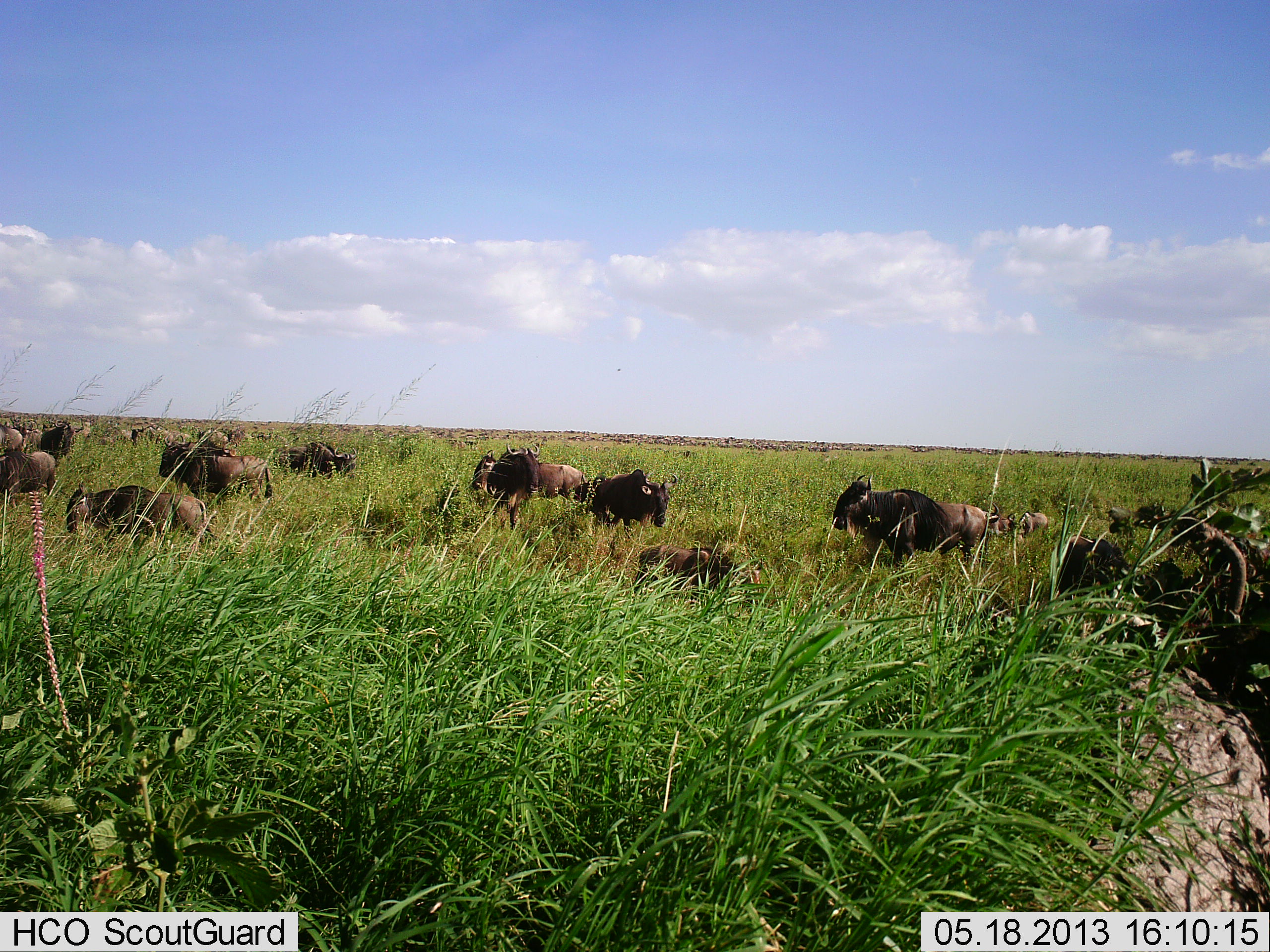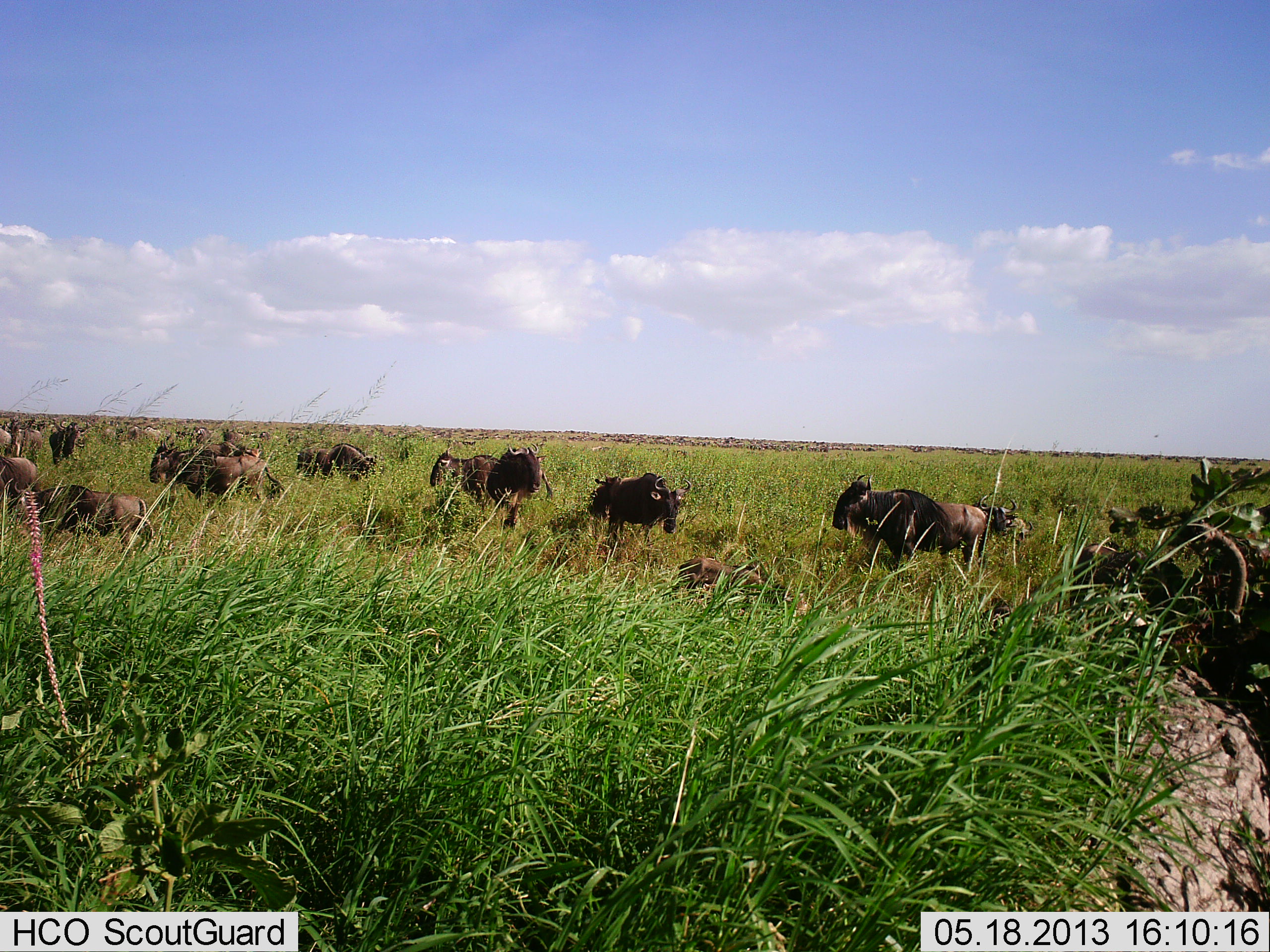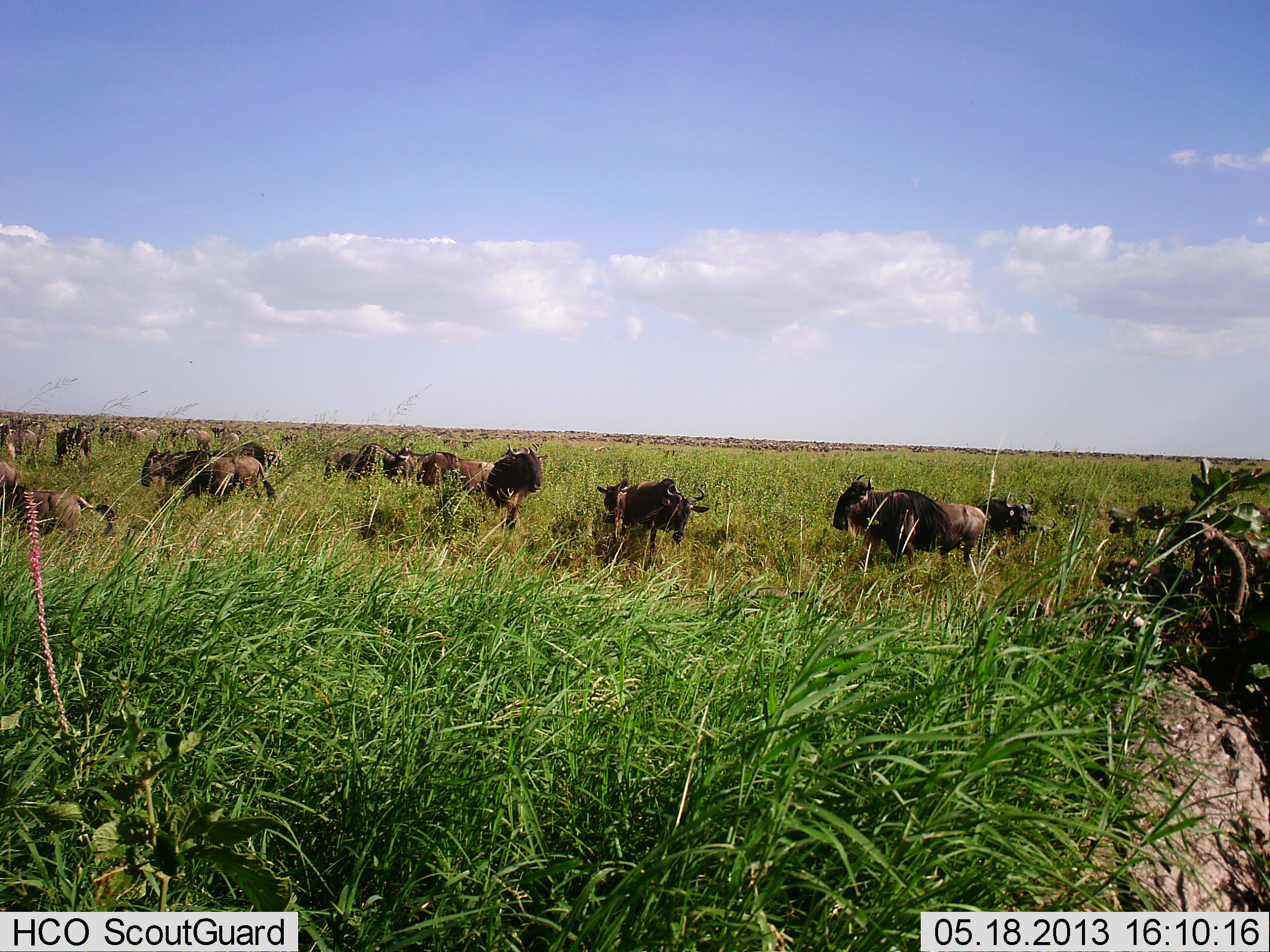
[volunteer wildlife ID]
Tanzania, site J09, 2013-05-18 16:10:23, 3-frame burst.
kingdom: Animalia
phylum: Chordata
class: Mammalia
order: Artiodactyla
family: Bovidae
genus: Connochaetes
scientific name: Connochaetes taurinus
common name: blue wildebeest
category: wildebeest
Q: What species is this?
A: Wildebeest (blue wildebeest) (Connochaetes taurinus).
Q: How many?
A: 11-50.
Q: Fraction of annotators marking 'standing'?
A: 83%.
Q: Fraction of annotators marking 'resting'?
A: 39%.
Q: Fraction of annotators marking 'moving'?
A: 78%.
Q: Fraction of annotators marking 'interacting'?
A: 6%.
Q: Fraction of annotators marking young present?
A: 11%.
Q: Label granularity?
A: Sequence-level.